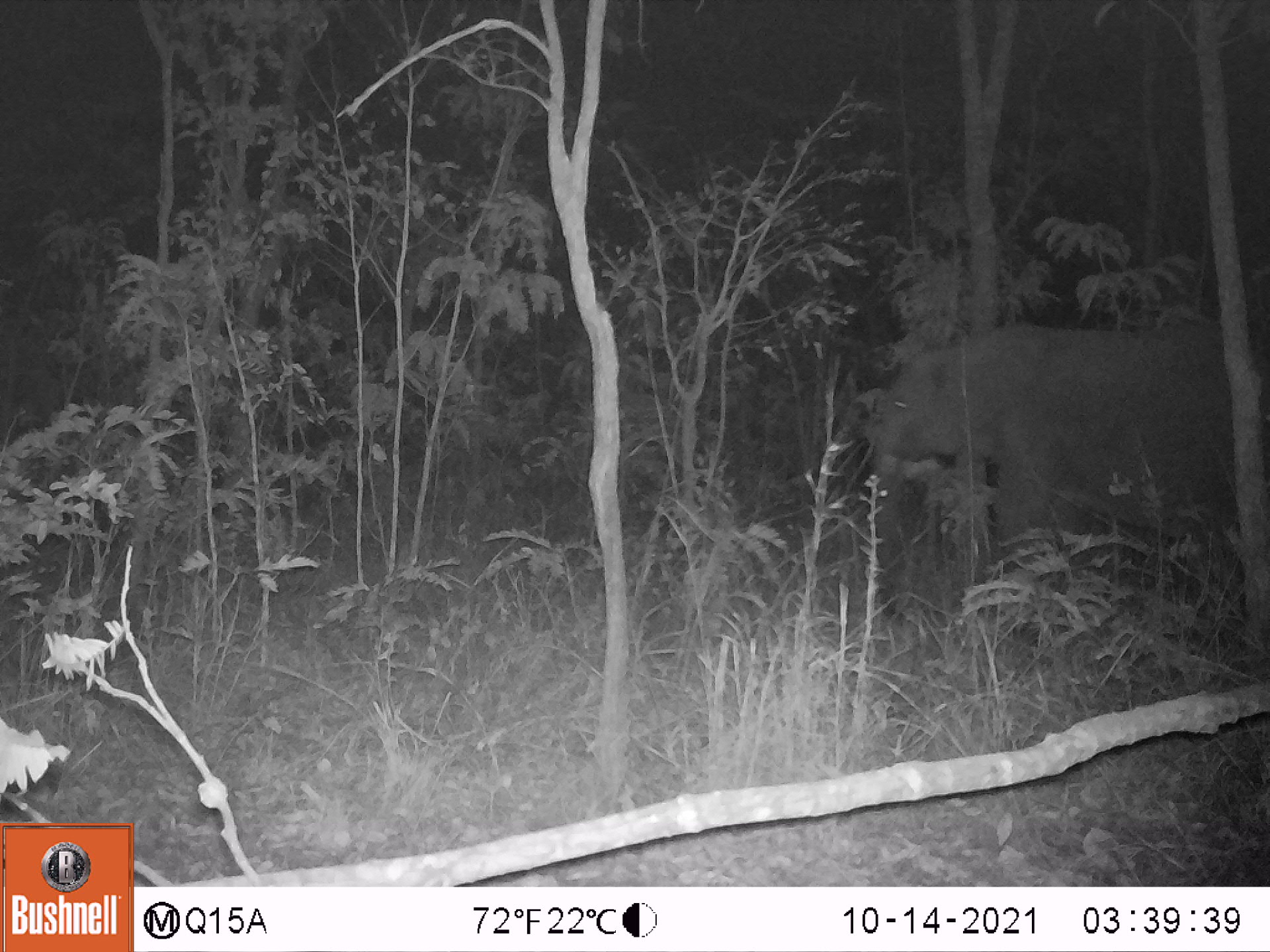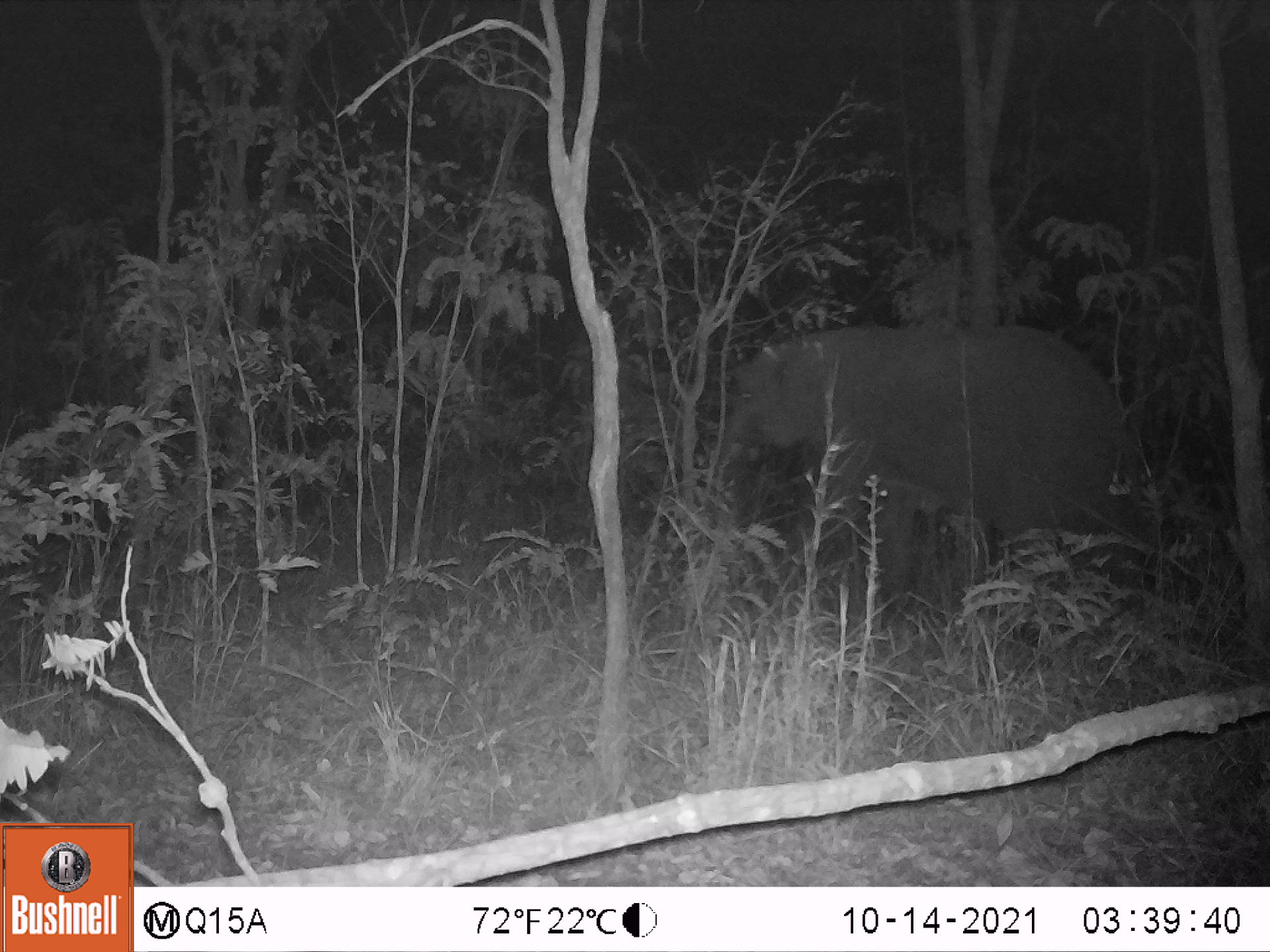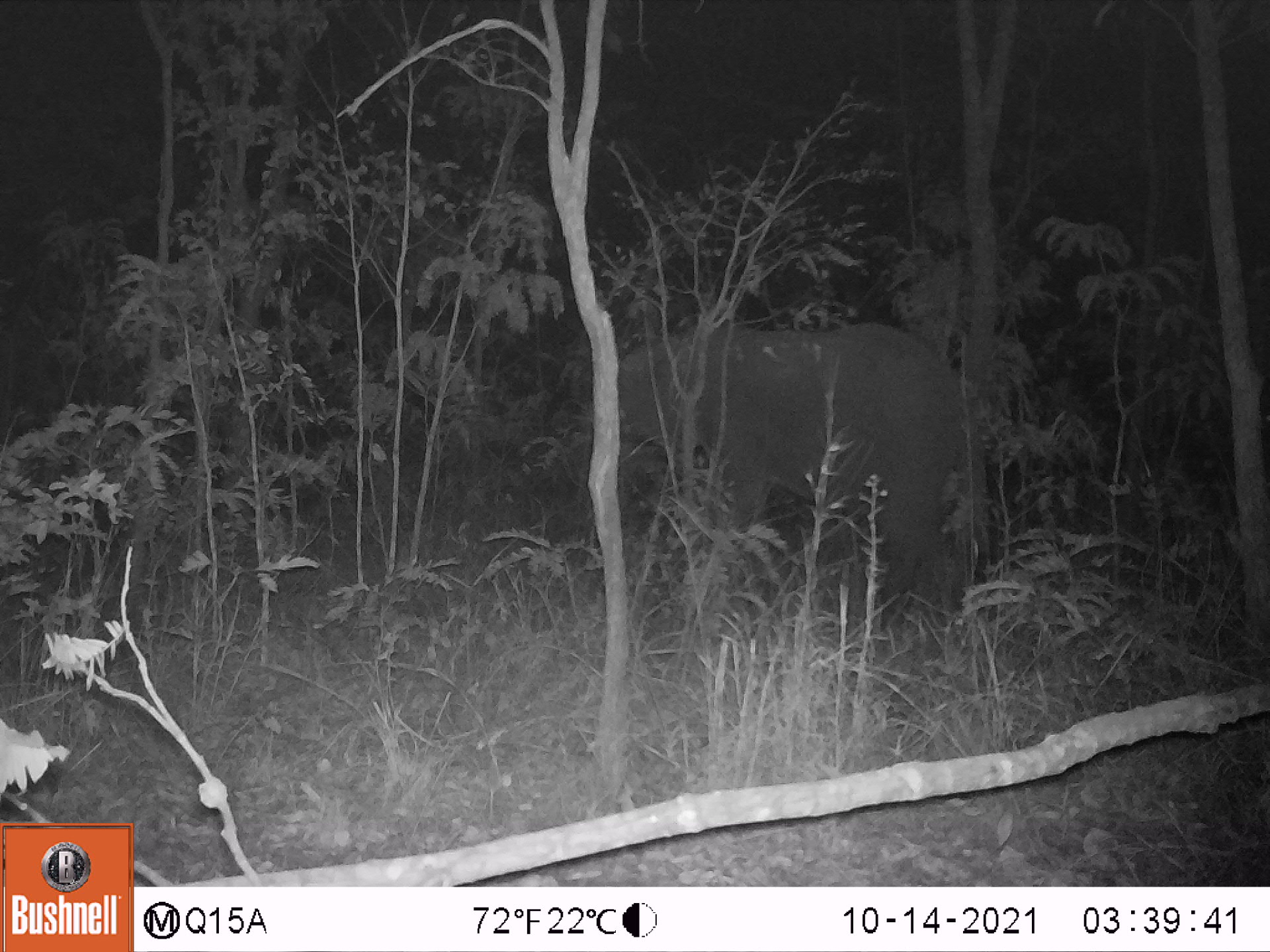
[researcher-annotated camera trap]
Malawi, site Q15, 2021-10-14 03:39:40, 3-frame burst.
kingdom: Animalia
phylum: Chordata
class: Mammalia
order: Proboscidea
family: Elephantidae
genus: Loxodonta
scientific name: Loxodonta africana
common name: african savanna elephant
African savanna elephant (Loxodonta africana), count 1.